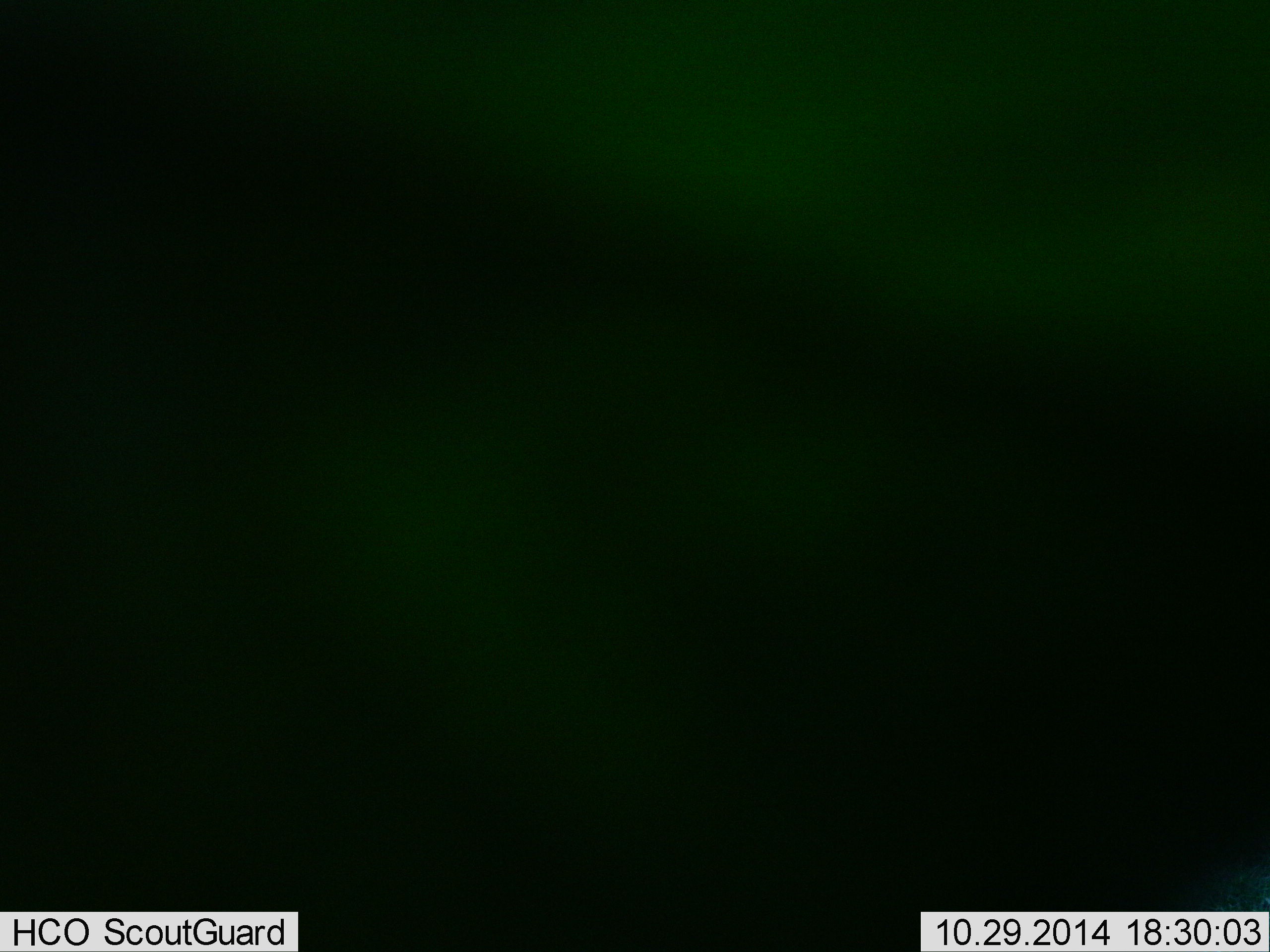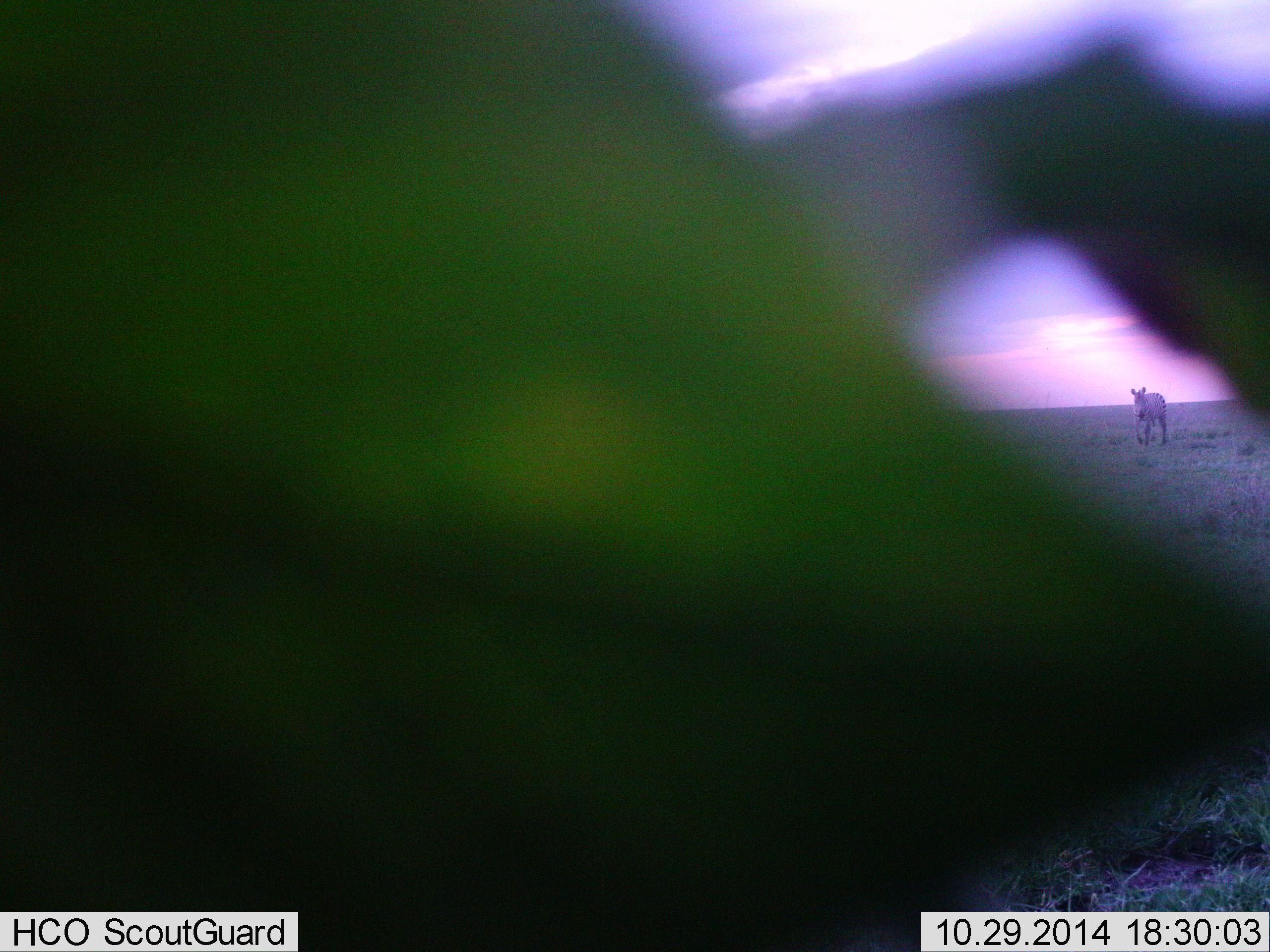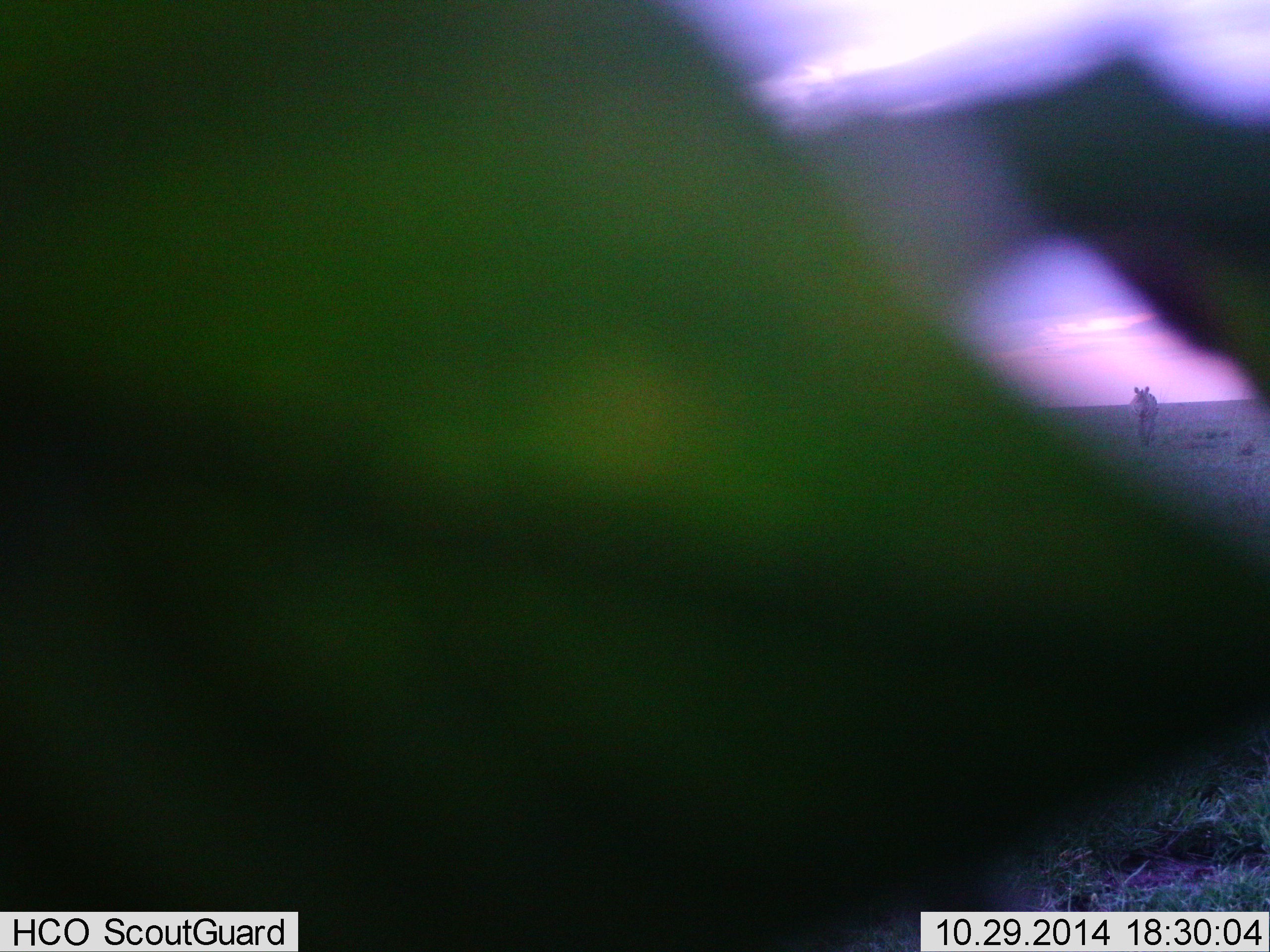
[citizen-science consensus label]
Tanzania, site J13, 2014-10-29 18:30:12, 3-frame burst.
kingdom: Animalia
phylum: Chordata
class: Mammalia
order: Perissodactyla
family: Equidae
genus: Equus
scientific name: Equus quagga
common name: plains zebra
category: zebra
Zebra (plains zebra) (Equus quagga), count 1. Behavior (volunteer vote fractions): standing 30%, resting 0%, moving 70%, interacting 0%. Young present (vote fraction): 0%. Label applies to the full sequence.